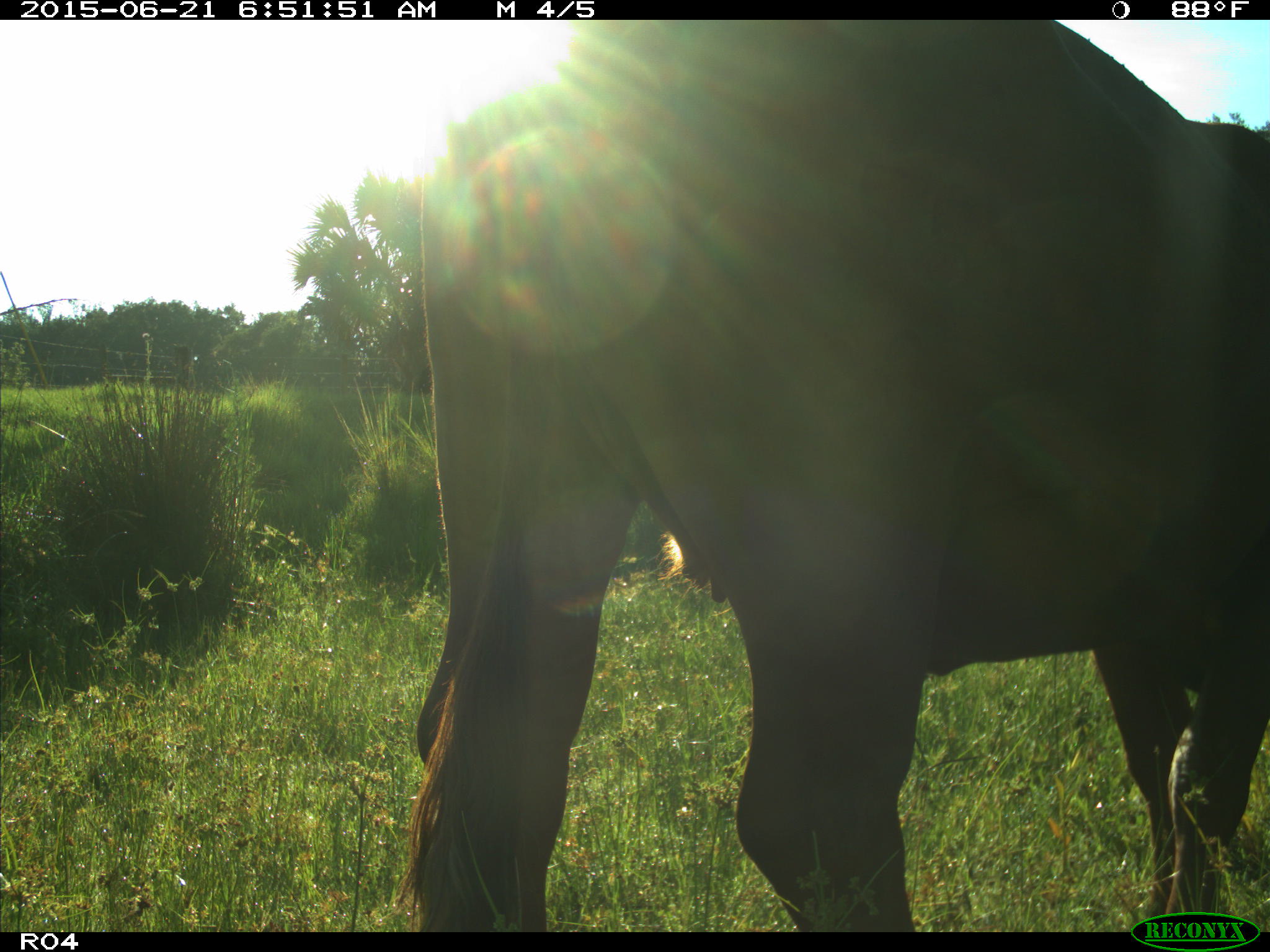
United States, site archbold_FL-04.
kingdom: Animalia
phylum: Chordata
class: Mammalia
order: Artiodactyla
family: Bovidae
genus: Bos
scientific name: Bos taurus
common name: domestic cow